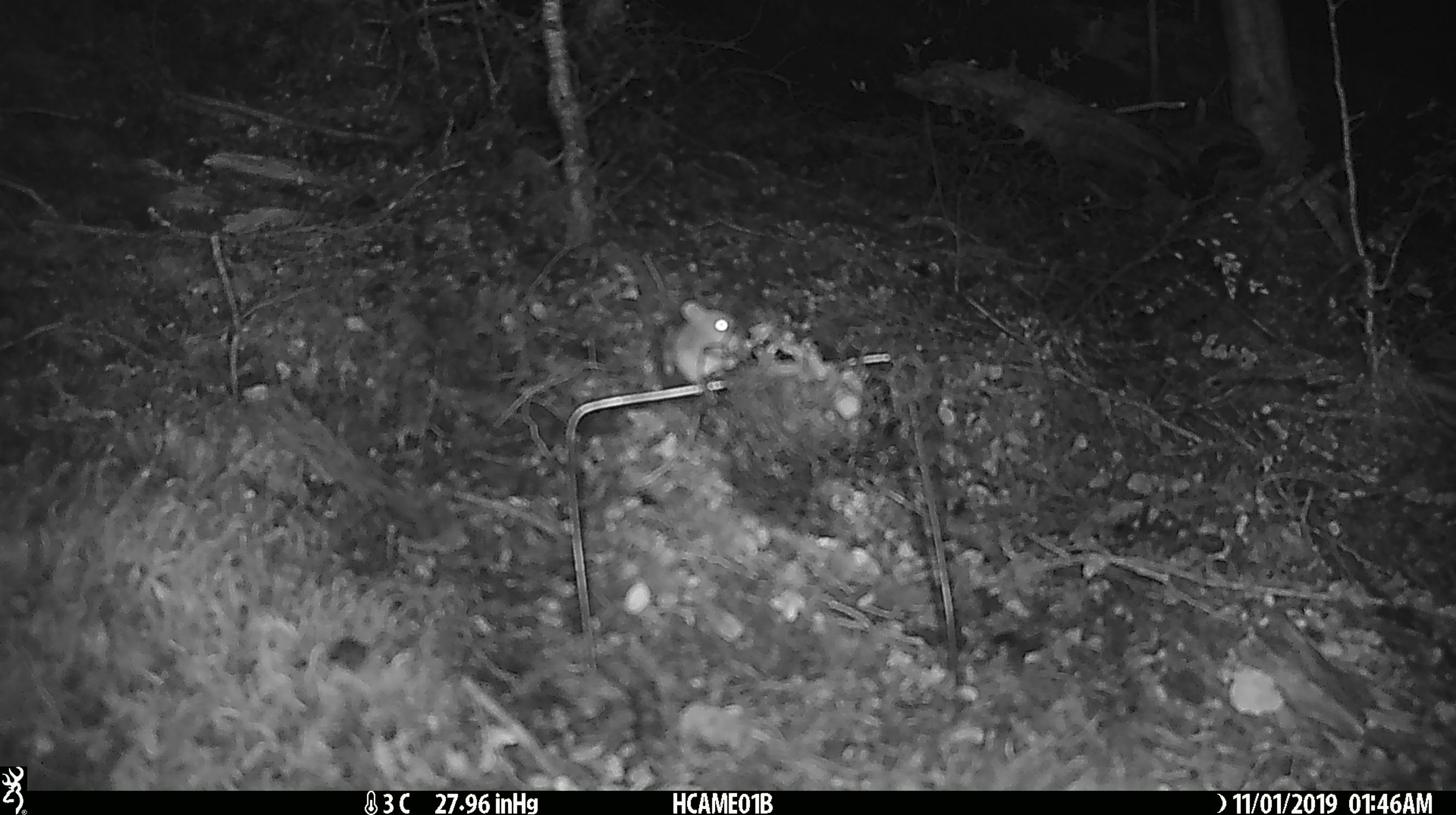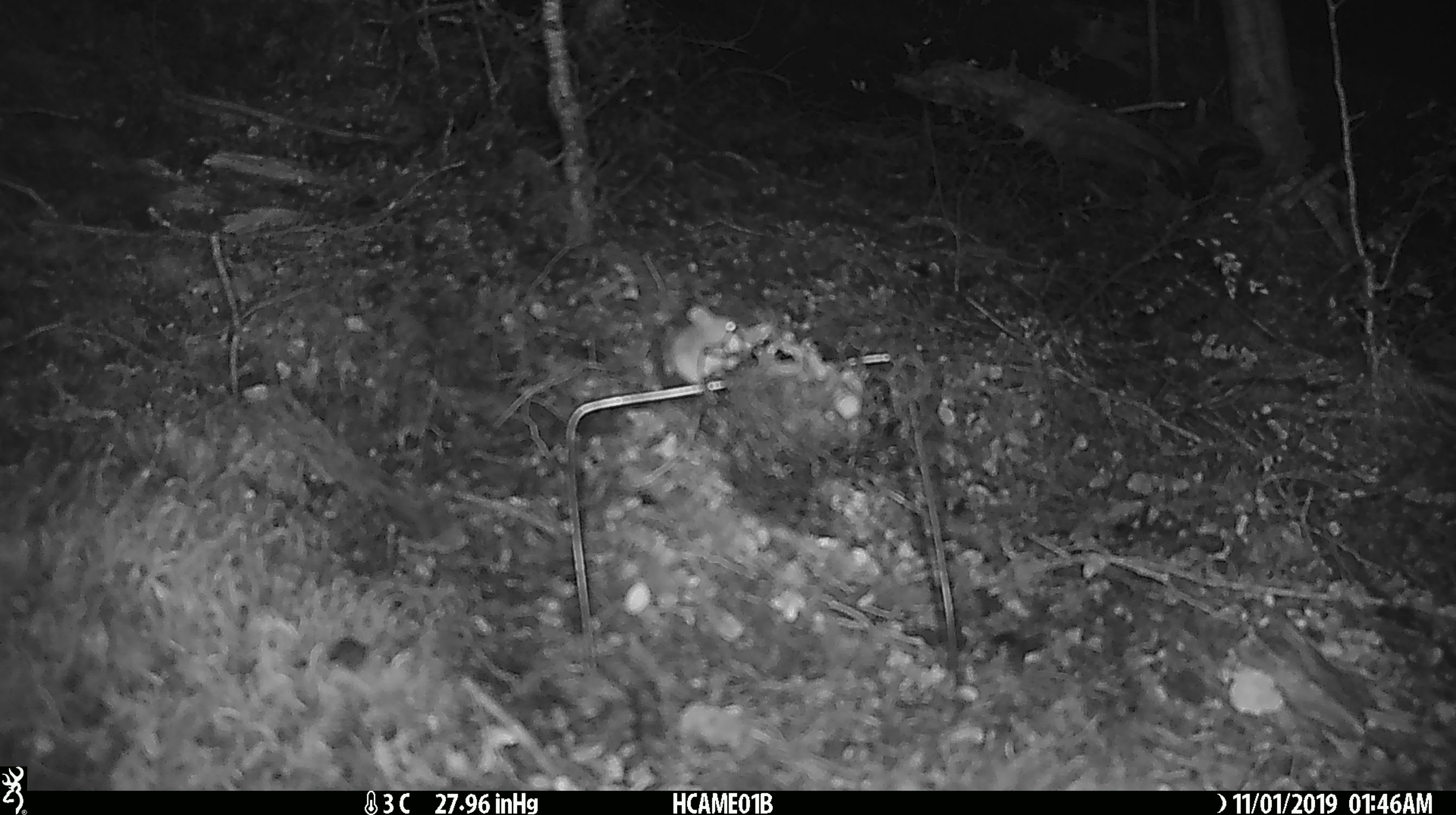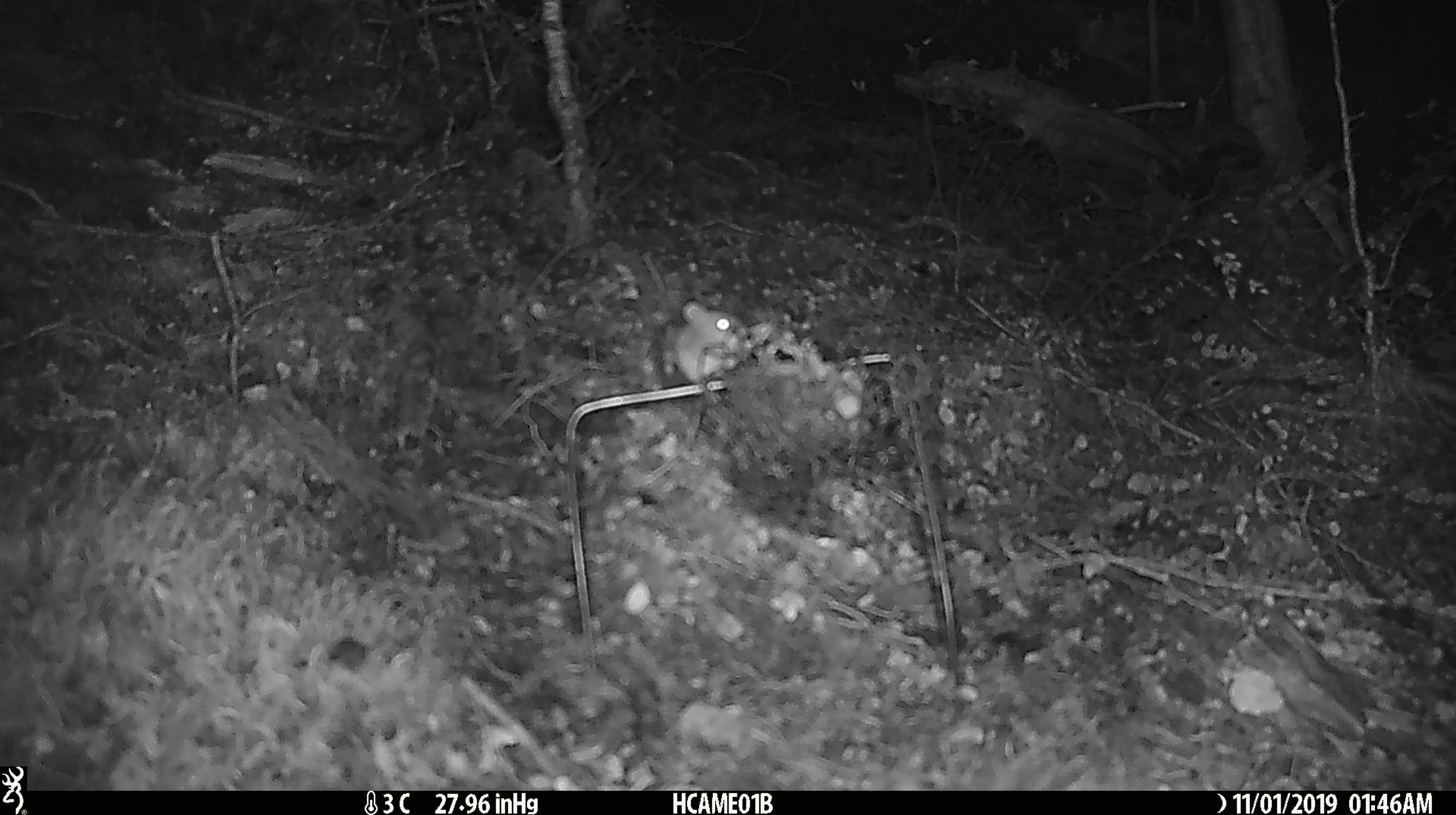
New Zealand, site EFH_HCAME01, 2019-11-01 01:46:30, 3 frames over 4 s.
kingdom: Animalia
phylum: Chordata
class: Mammalia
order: Rodentia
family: Muridae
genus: Mus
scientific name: Mus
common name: mouse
Mouse (Mus).